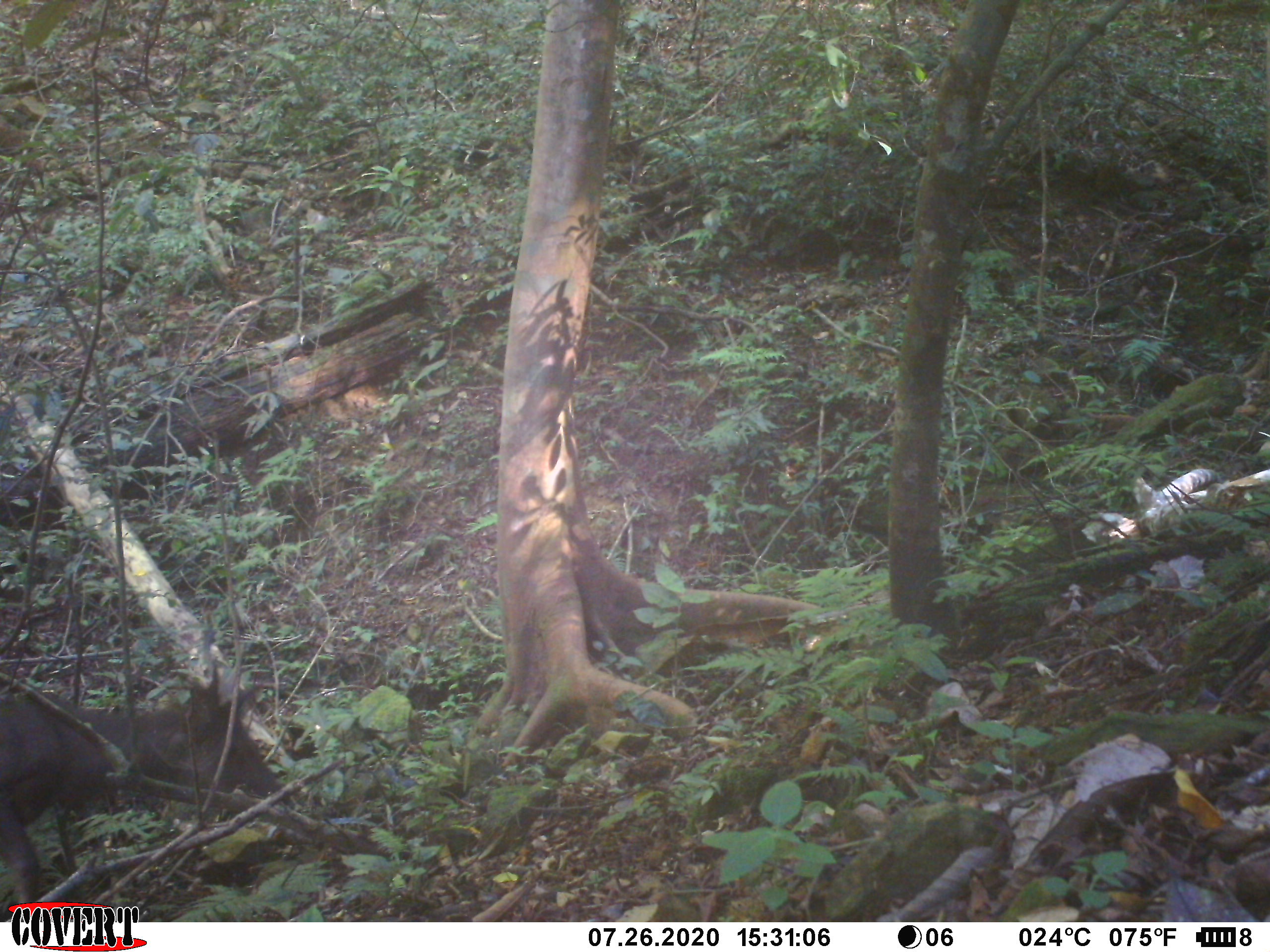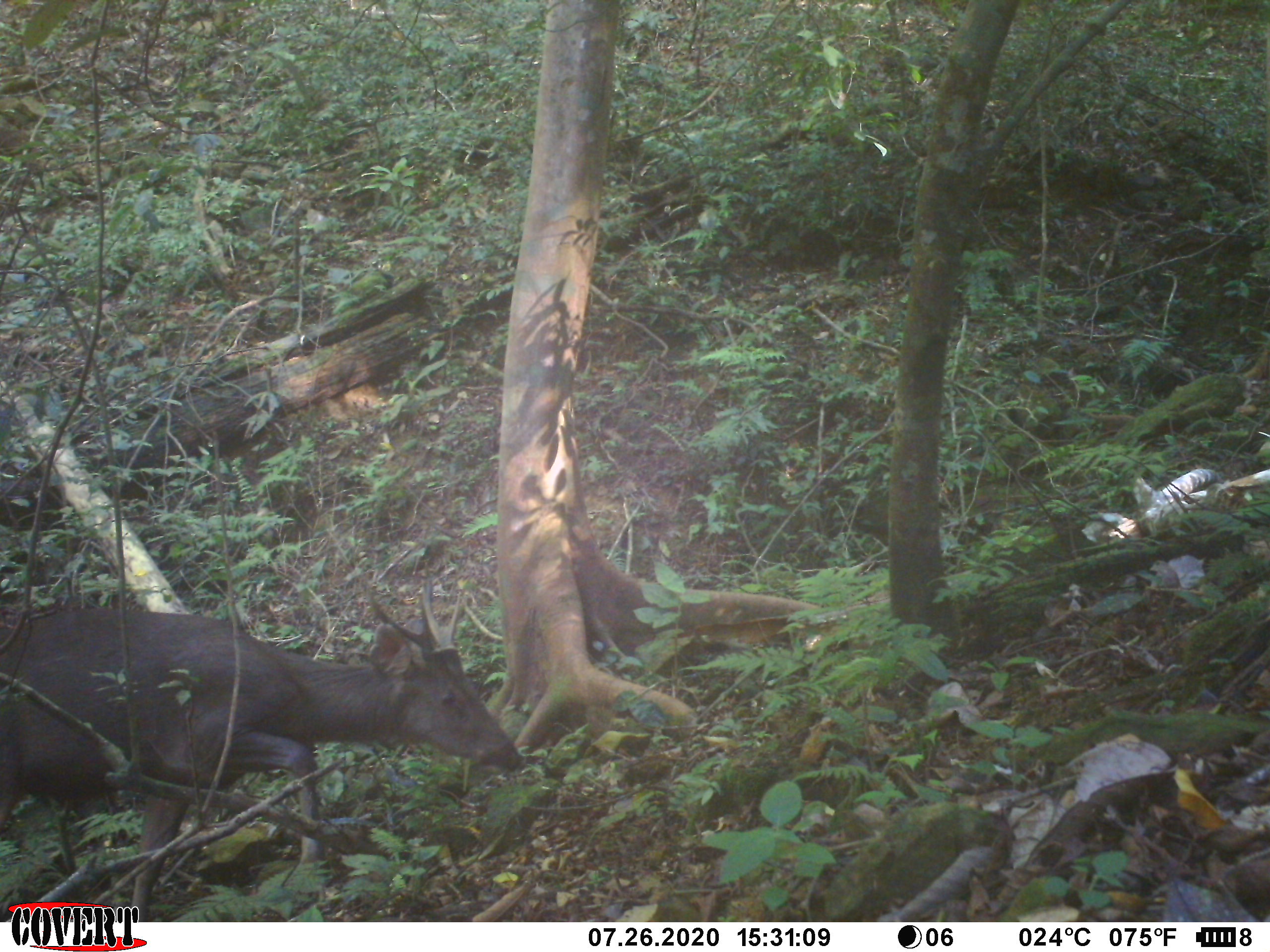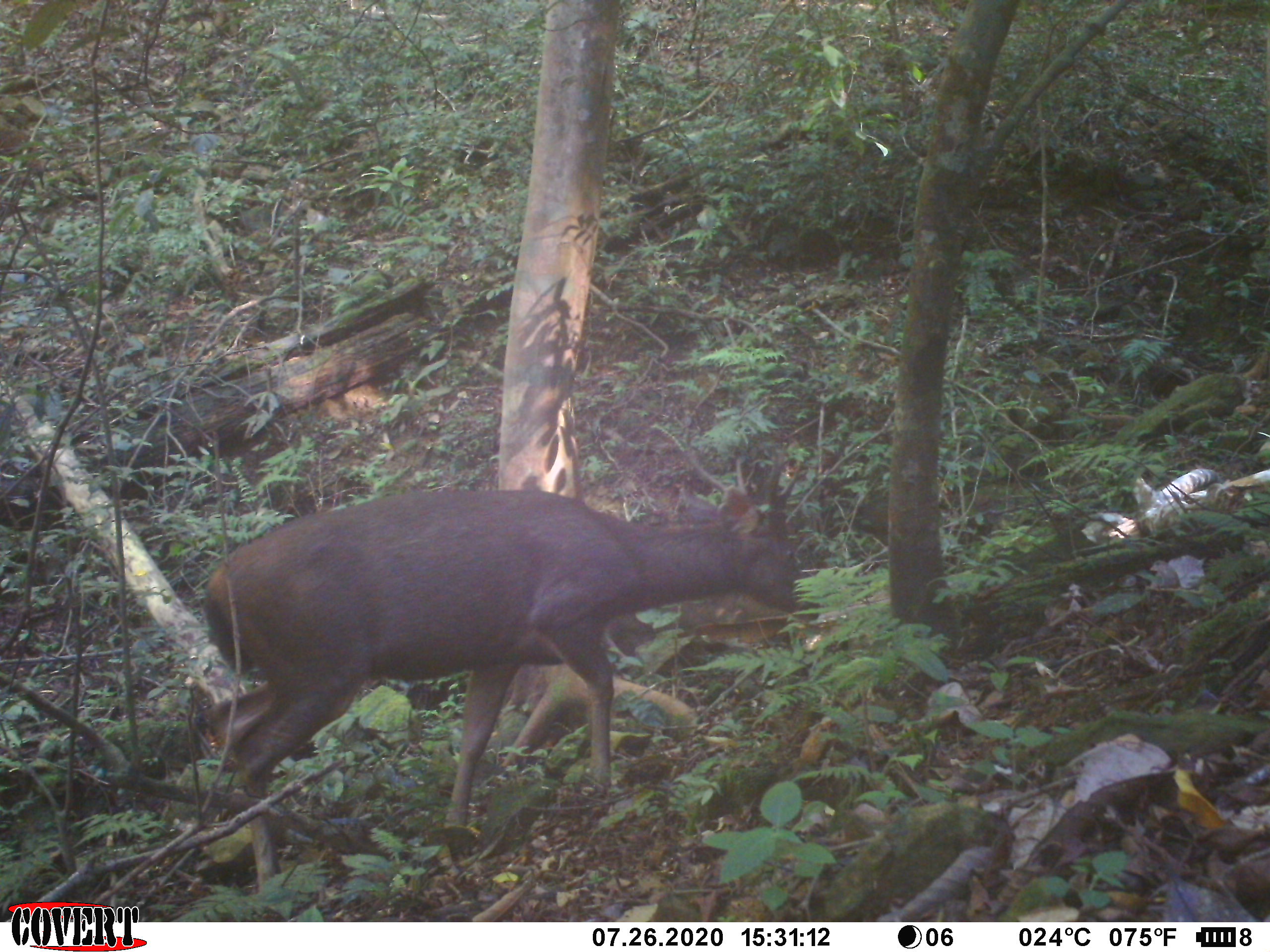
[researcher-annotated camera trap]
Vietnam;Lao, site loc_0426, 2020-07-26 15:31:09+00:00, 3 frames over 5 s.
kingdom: Animalia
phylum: Chordata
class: Mammalia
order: Artiodactyla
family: Cervidae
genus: Rusa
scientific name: Rusa unicolor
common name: sambar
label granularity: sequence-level